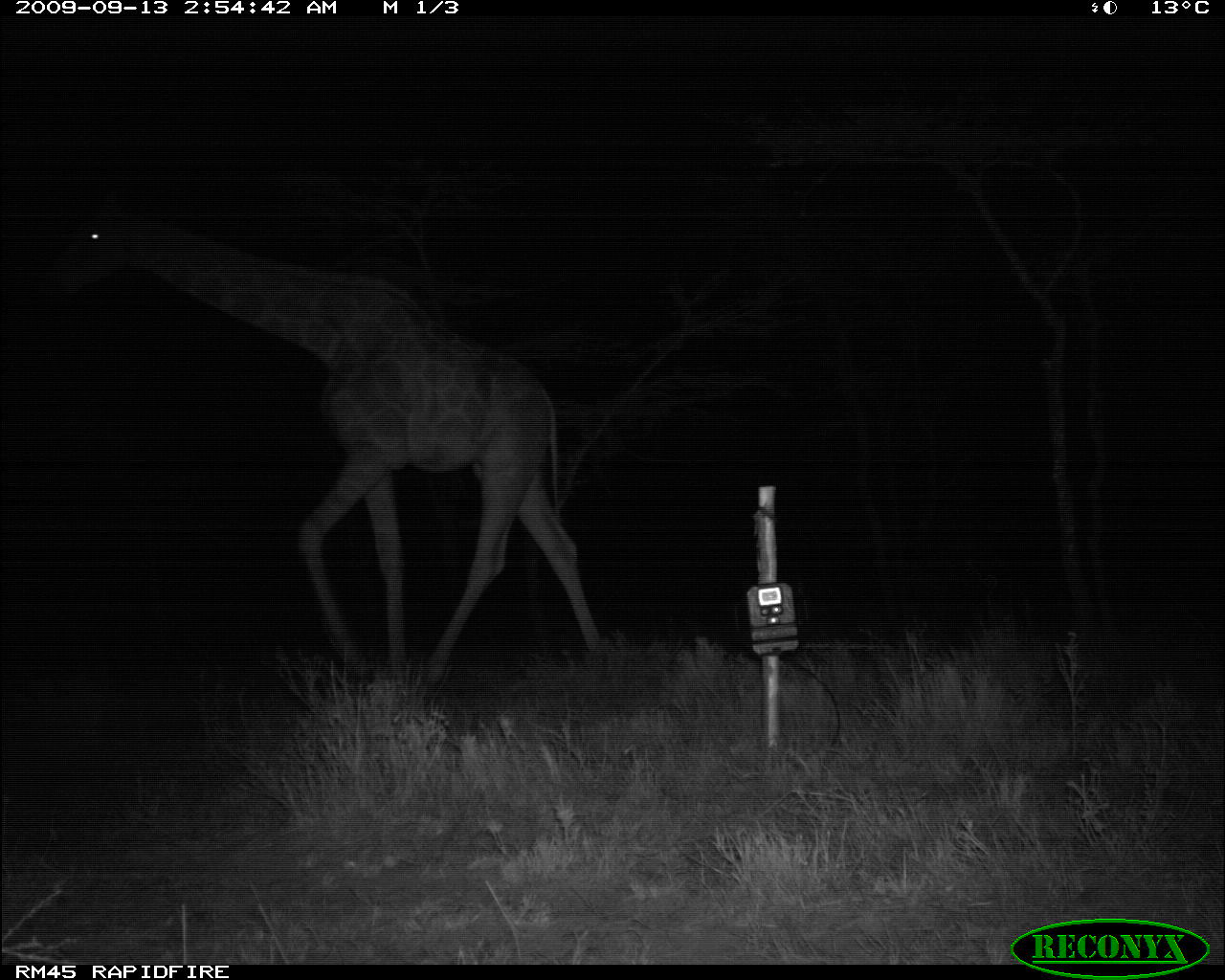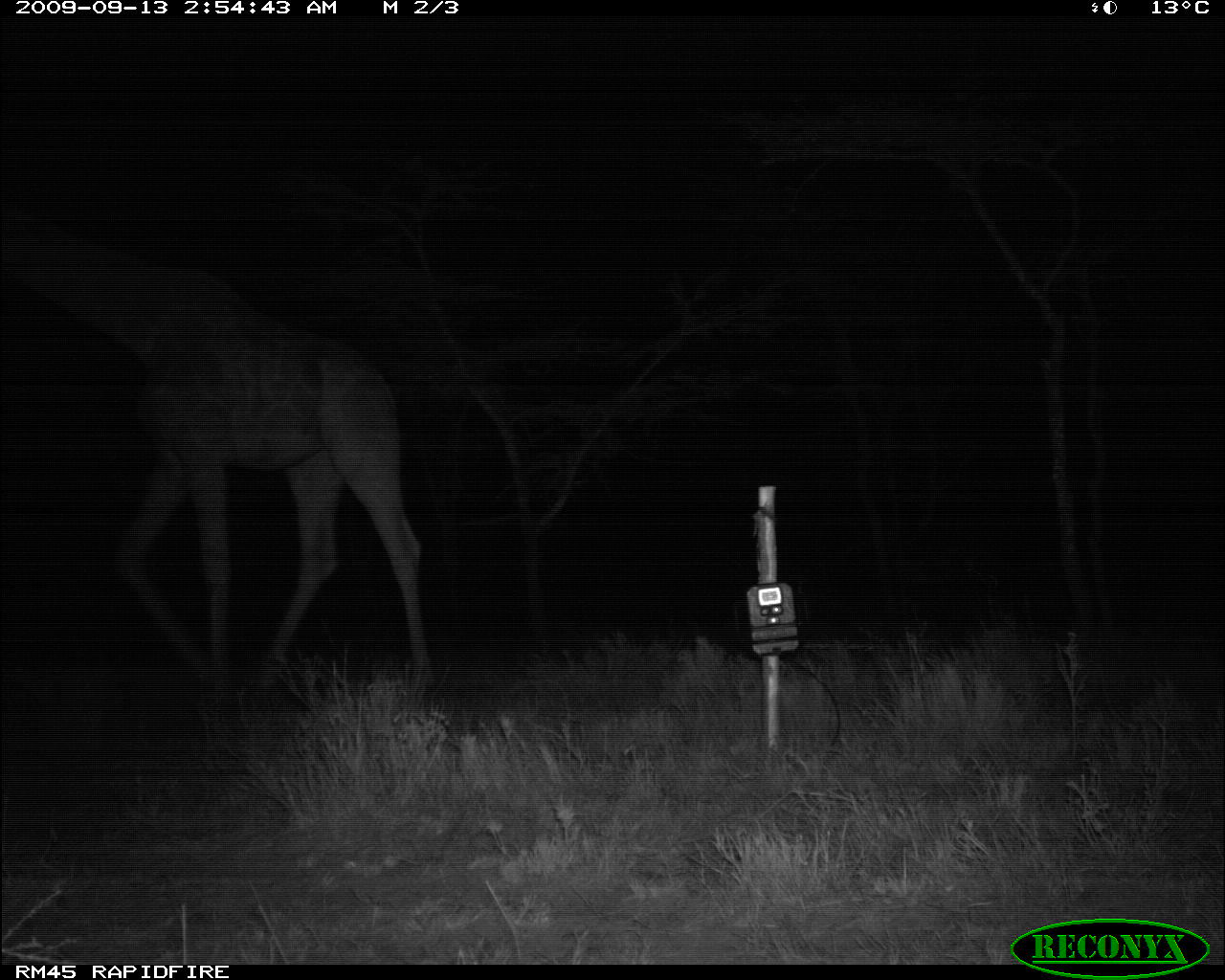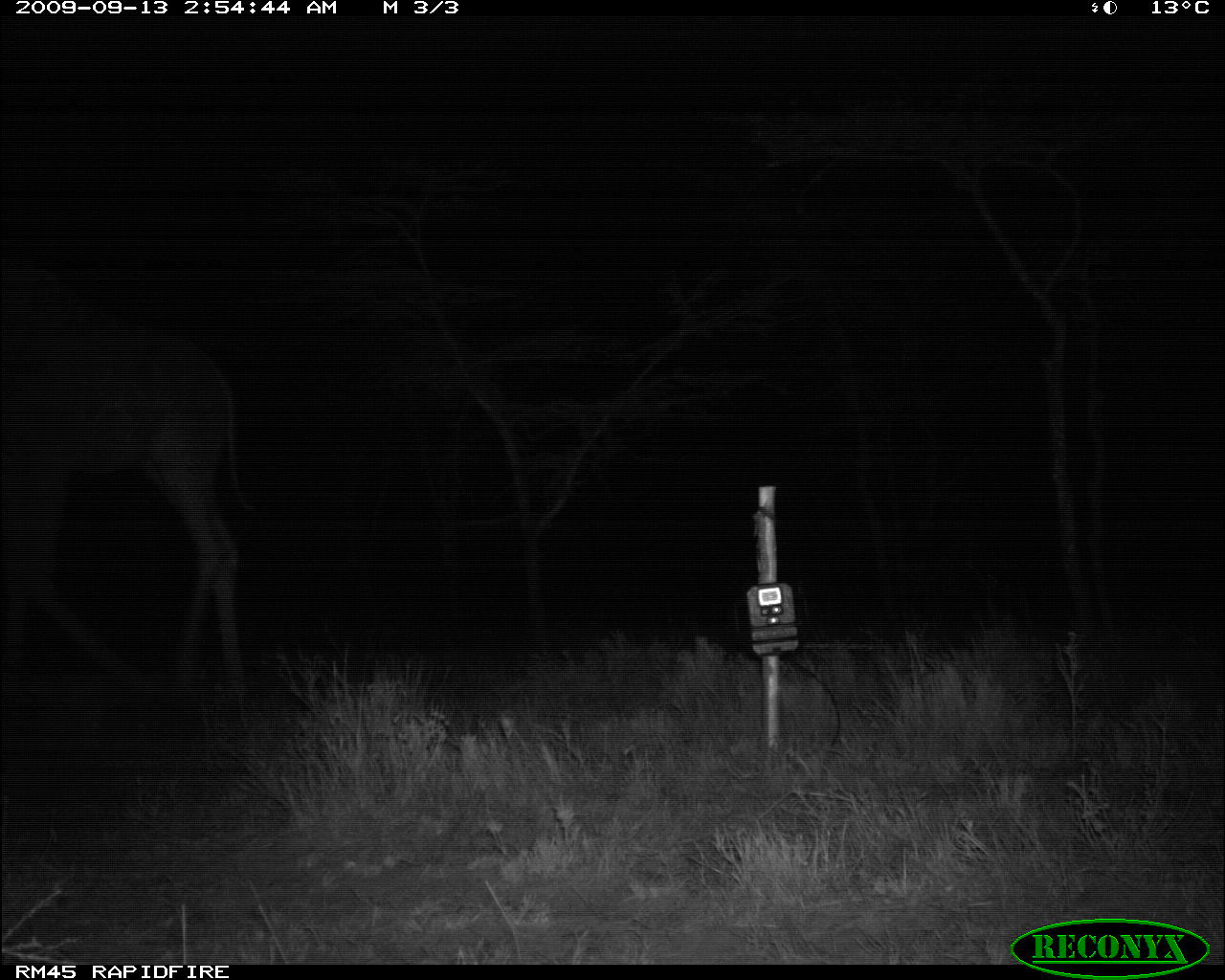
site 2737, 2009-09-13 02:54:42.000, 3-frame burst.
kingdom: Animalia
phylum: Chordata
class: Mammalia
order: Artiodactyla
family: Giraffidae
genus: Giraffa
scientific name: Giraffa camelopardalis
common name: giraffe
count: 1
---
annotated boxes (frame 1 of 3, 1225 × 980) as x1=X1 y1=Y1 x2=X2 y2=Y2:
giraffa camelopardalis: x1=53 y1=191 x2=604 y2=692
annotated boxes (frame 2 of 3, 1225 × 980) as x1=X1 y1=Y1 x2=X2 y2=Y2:
giraffa camelopardalis: x1=0 y1=213 x2=437 y2=692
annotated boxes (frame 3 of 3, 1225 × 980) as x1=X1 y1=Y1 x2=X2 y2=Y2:
giraffa camelopardalis: x1=0 y1=257 x2=254 y2=696